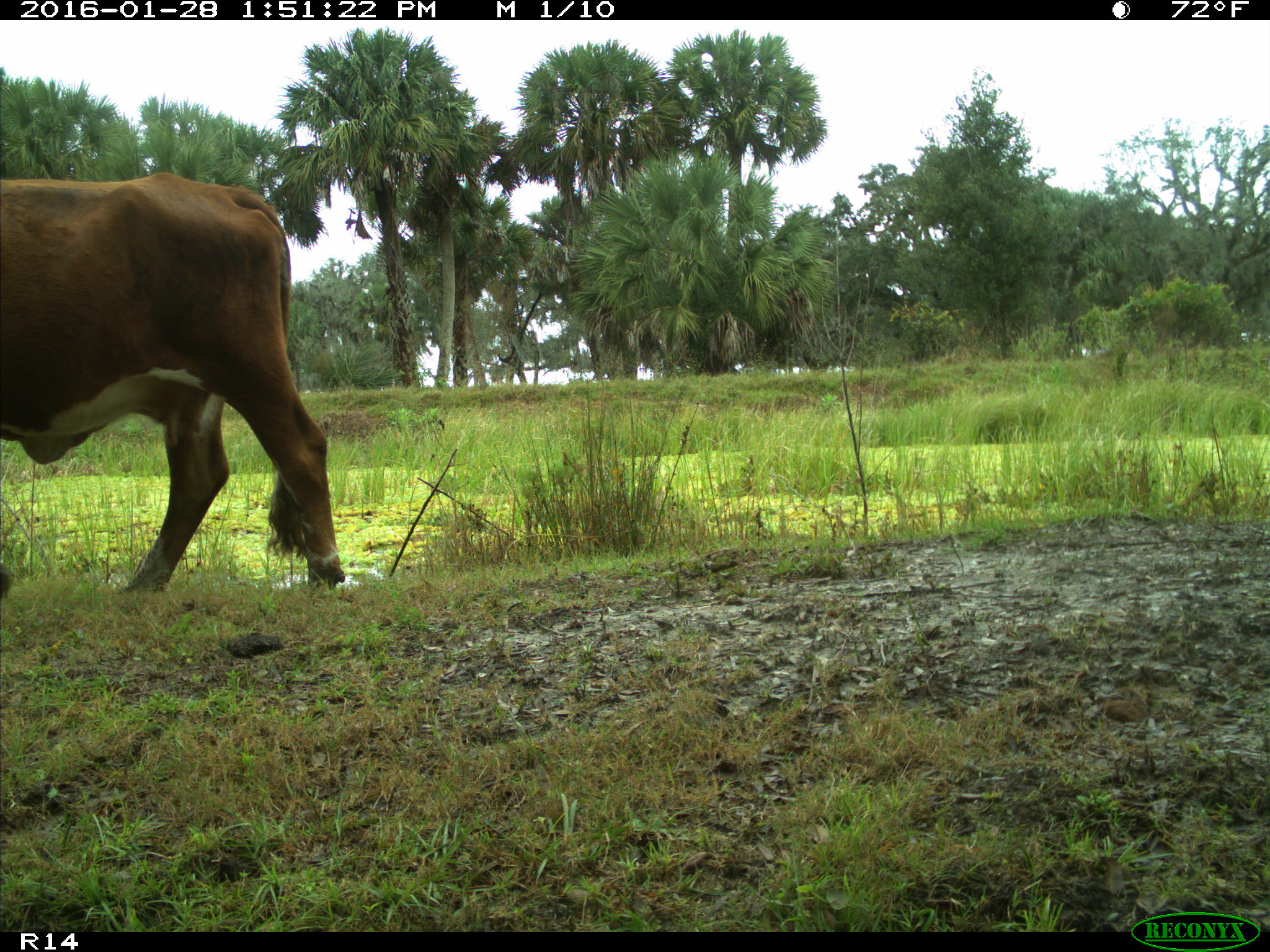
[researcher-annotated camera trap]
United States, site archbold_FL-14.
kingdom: Animalia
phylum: Chordata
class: Mammalia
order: Artiodactyla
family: Bovidae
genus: Bos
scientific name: Bos taurus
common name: domestic cow